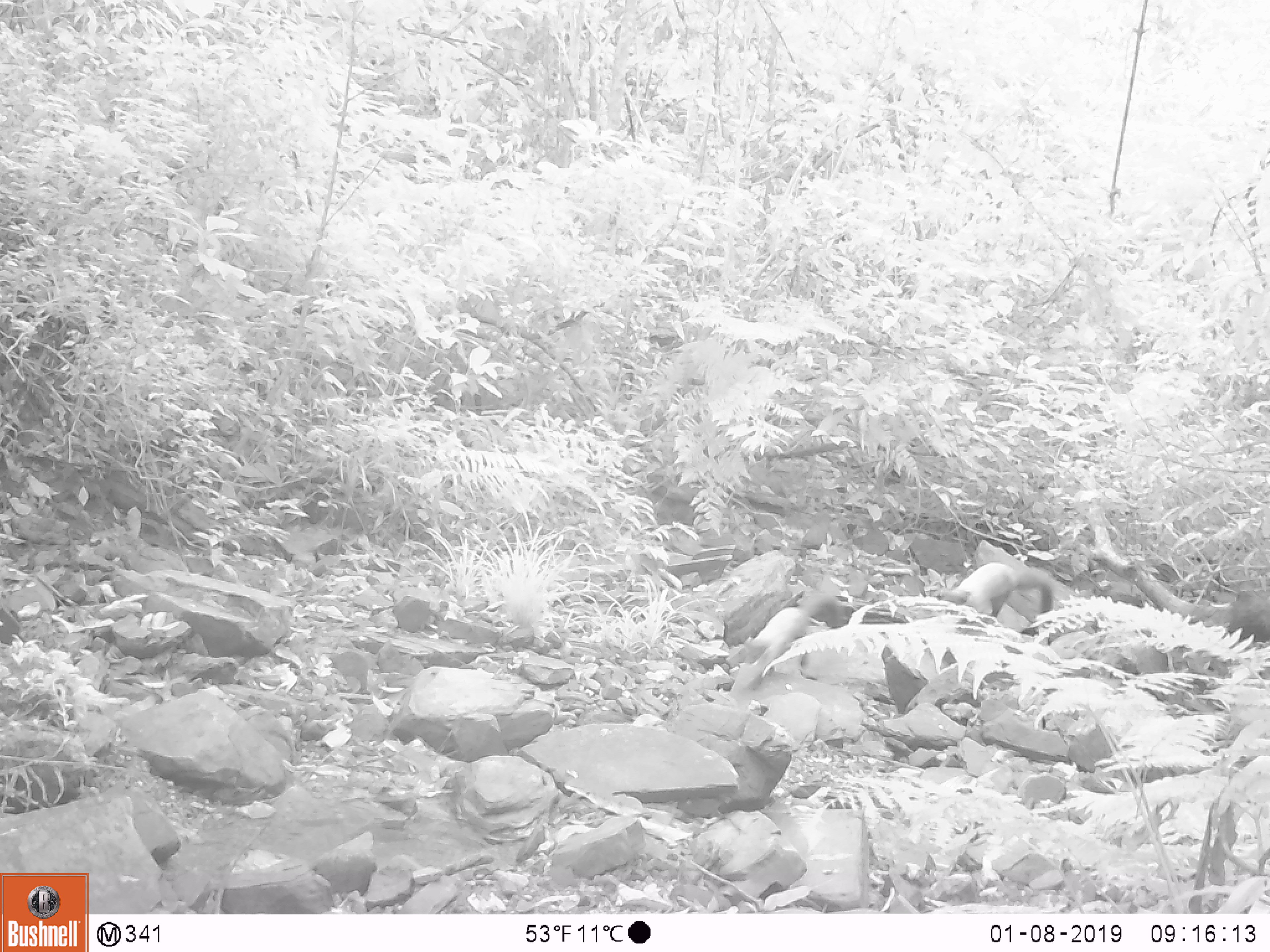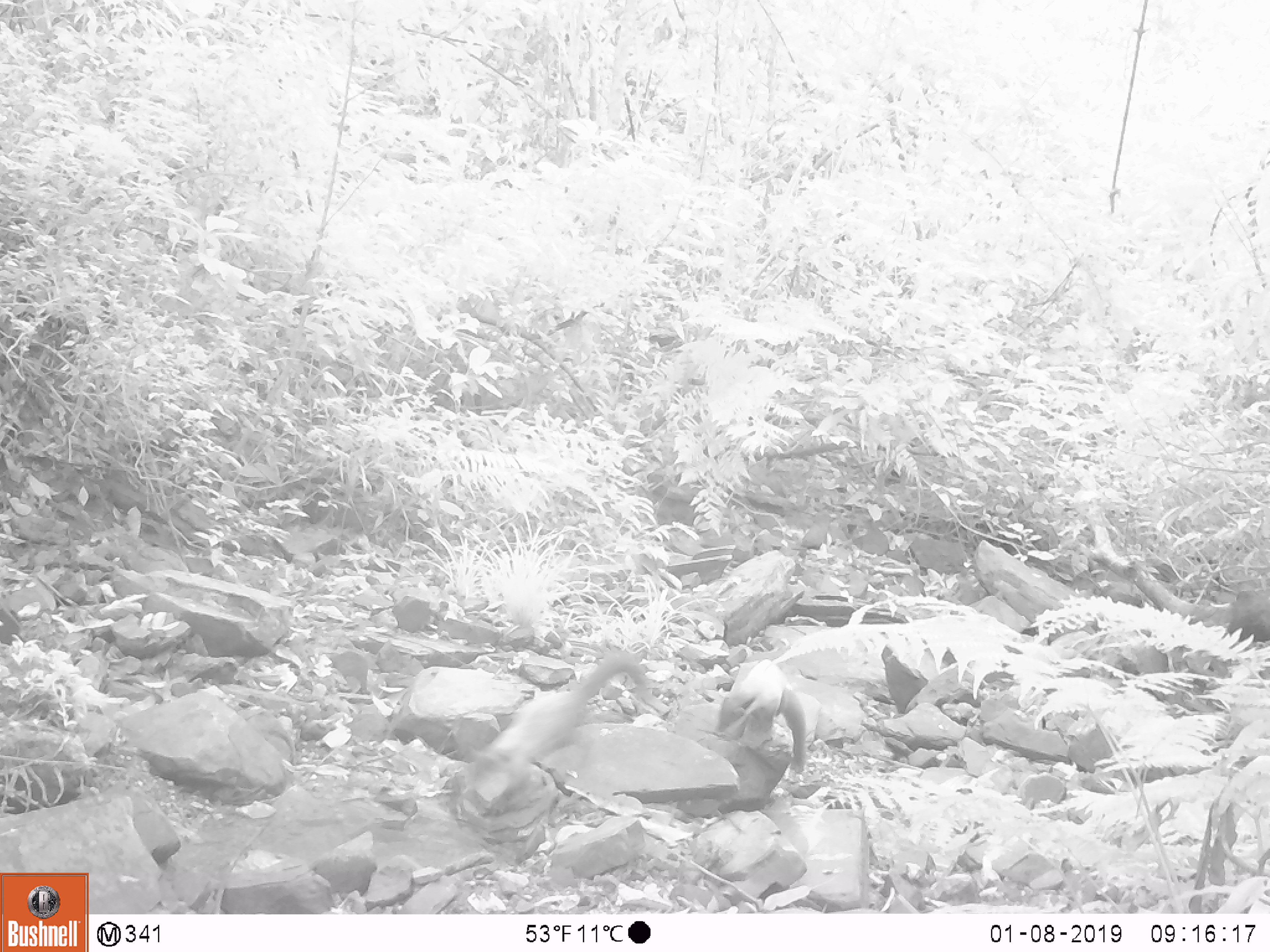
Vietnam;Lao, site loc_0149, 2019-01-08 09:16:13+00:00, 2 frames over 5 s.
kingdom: Animalia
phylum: Chordata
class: Mammalia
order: Carnivora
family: Mustelidae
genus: Martes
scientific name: Martes flavigula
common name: yellow-throated marten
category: yellow throated marten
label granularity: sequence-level